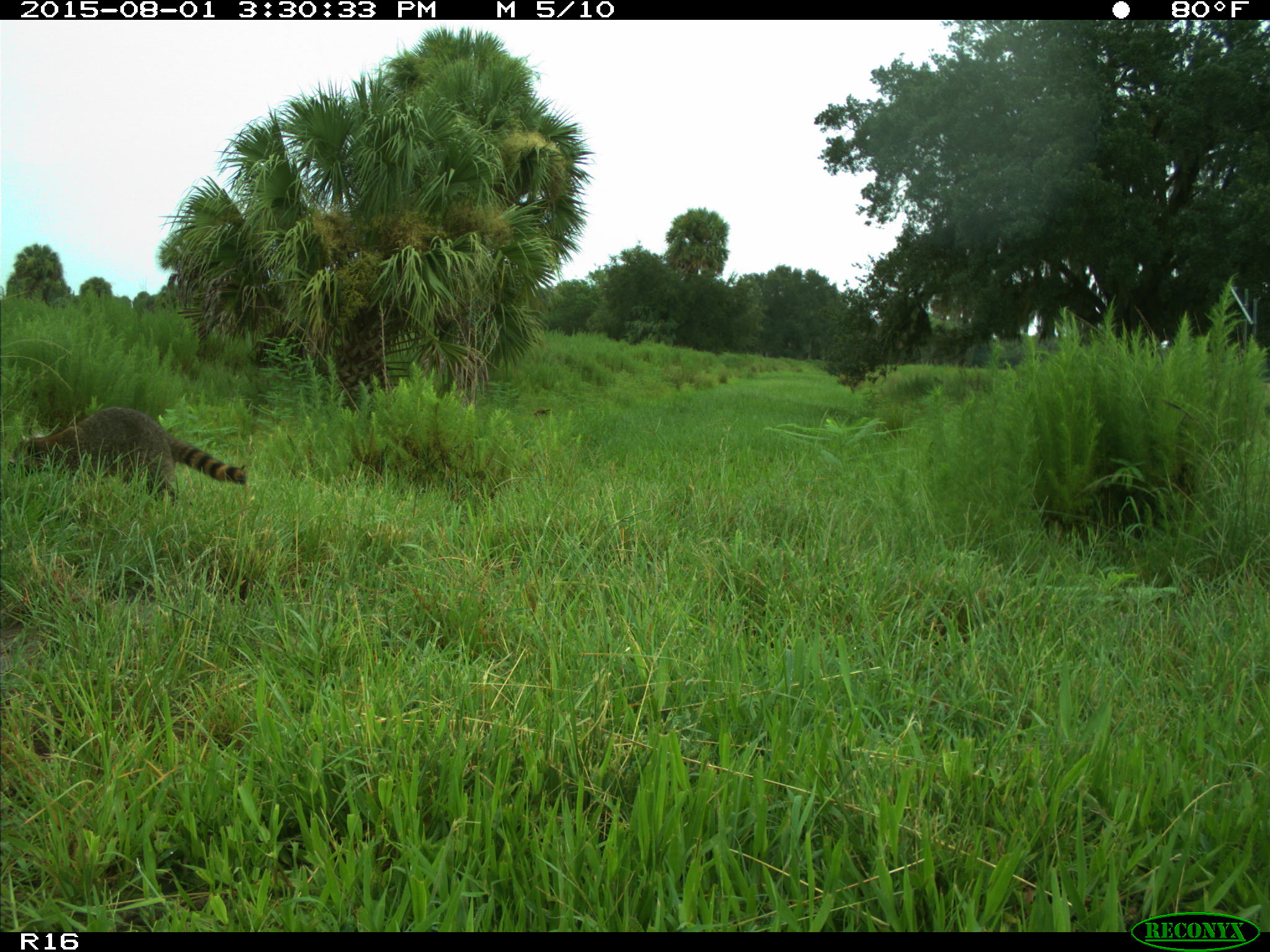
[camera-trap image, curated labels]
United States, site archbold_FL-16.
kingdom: Animalia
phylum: Chordata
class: Mammalia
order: Carnivora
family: Procyonidae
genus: Procyon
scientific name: Procyon lotor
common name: common raccoon